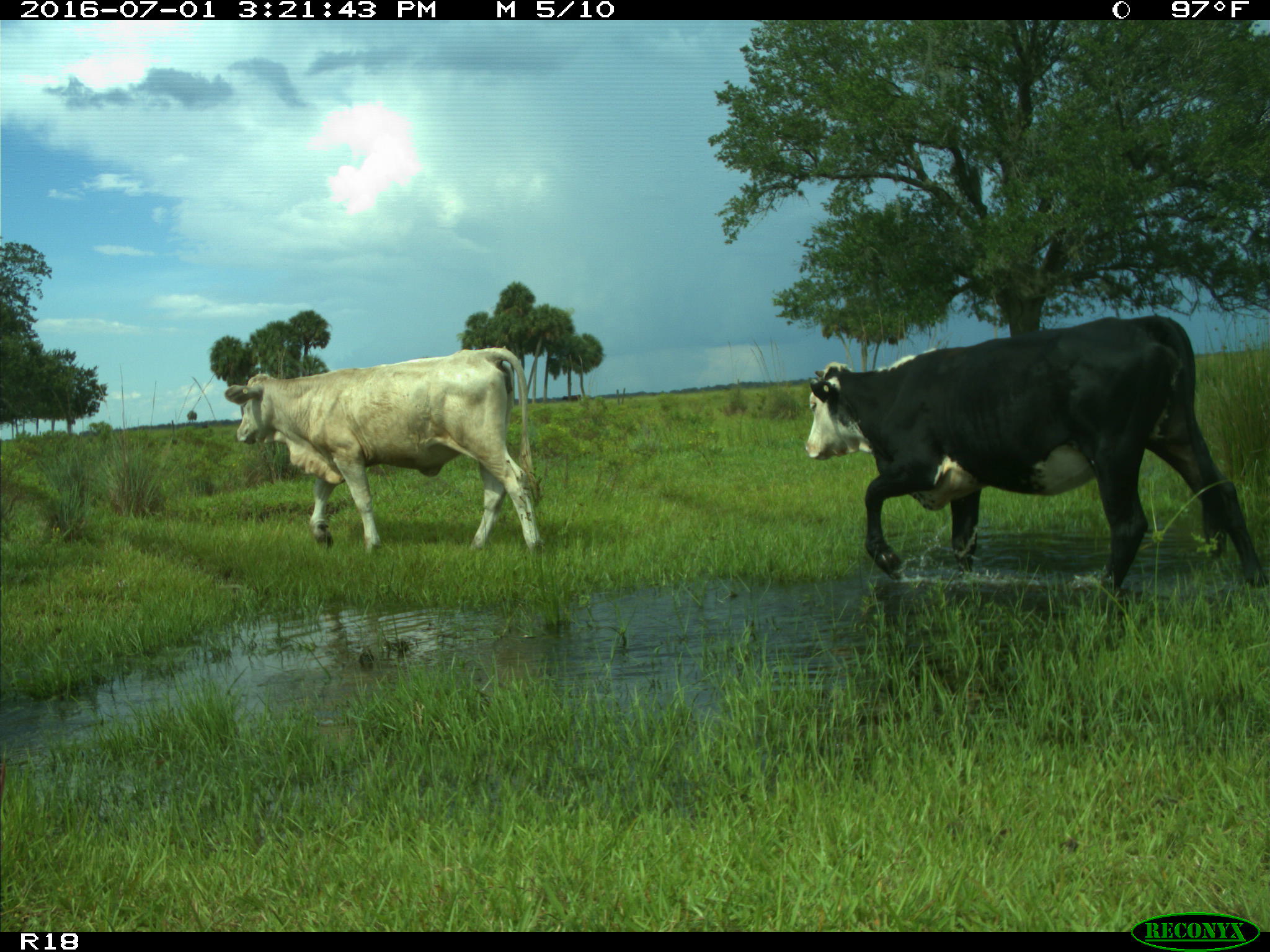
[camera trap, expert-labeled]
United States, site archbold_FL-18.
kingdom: Animalia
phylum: Chordata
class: Mammalia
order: Artiodactyla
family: Bovidae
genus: Bos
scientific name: Bos taurus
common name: domestic cow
Bos taurus (domestic cow).